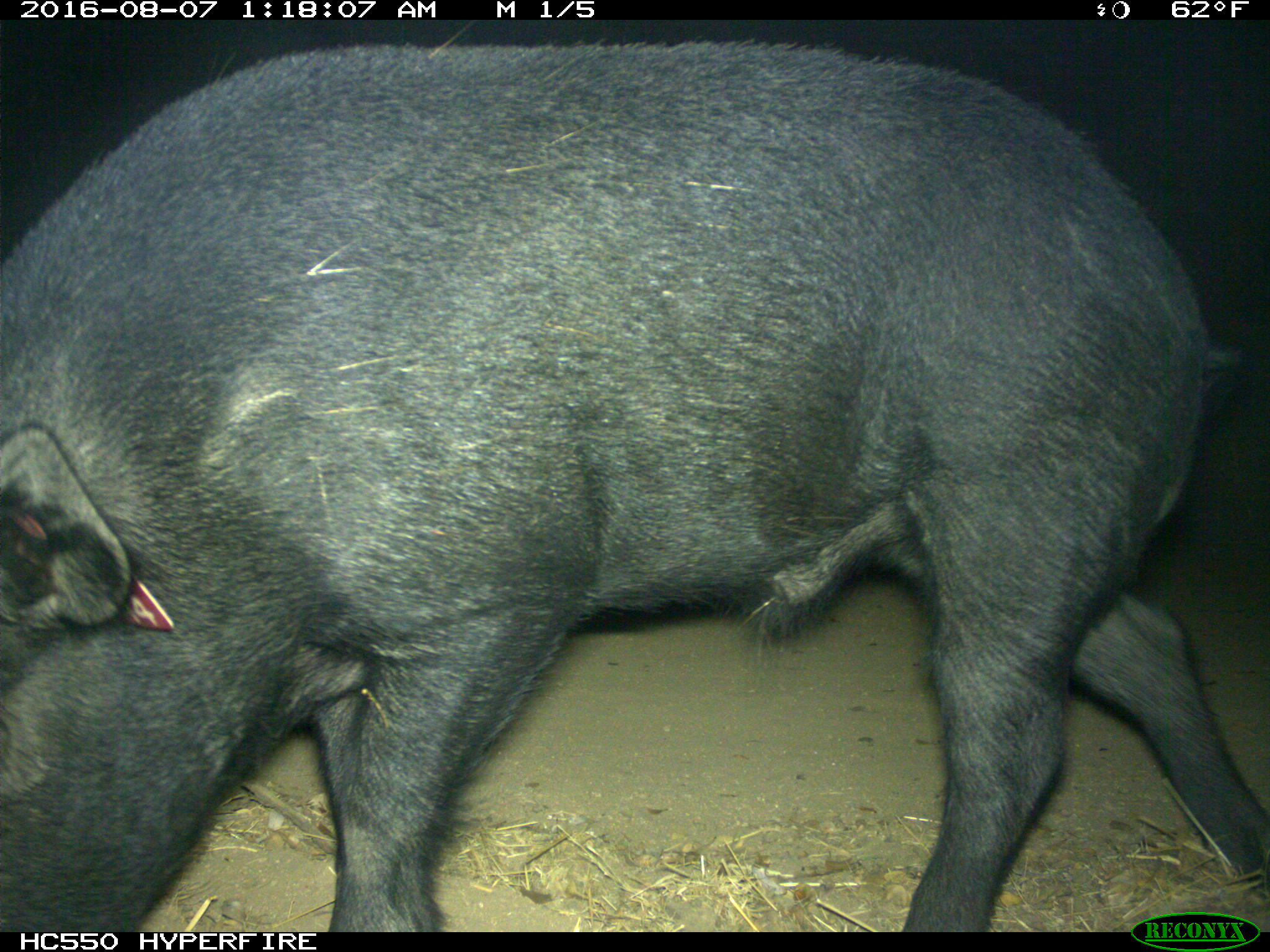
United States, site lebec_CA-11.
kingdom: Animalia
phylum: Chordata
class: Mammalia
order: Artiodactyla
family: Suidae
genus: Sus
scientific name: Sus scrofa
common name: wild boar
Sus scrofa (wild boar).